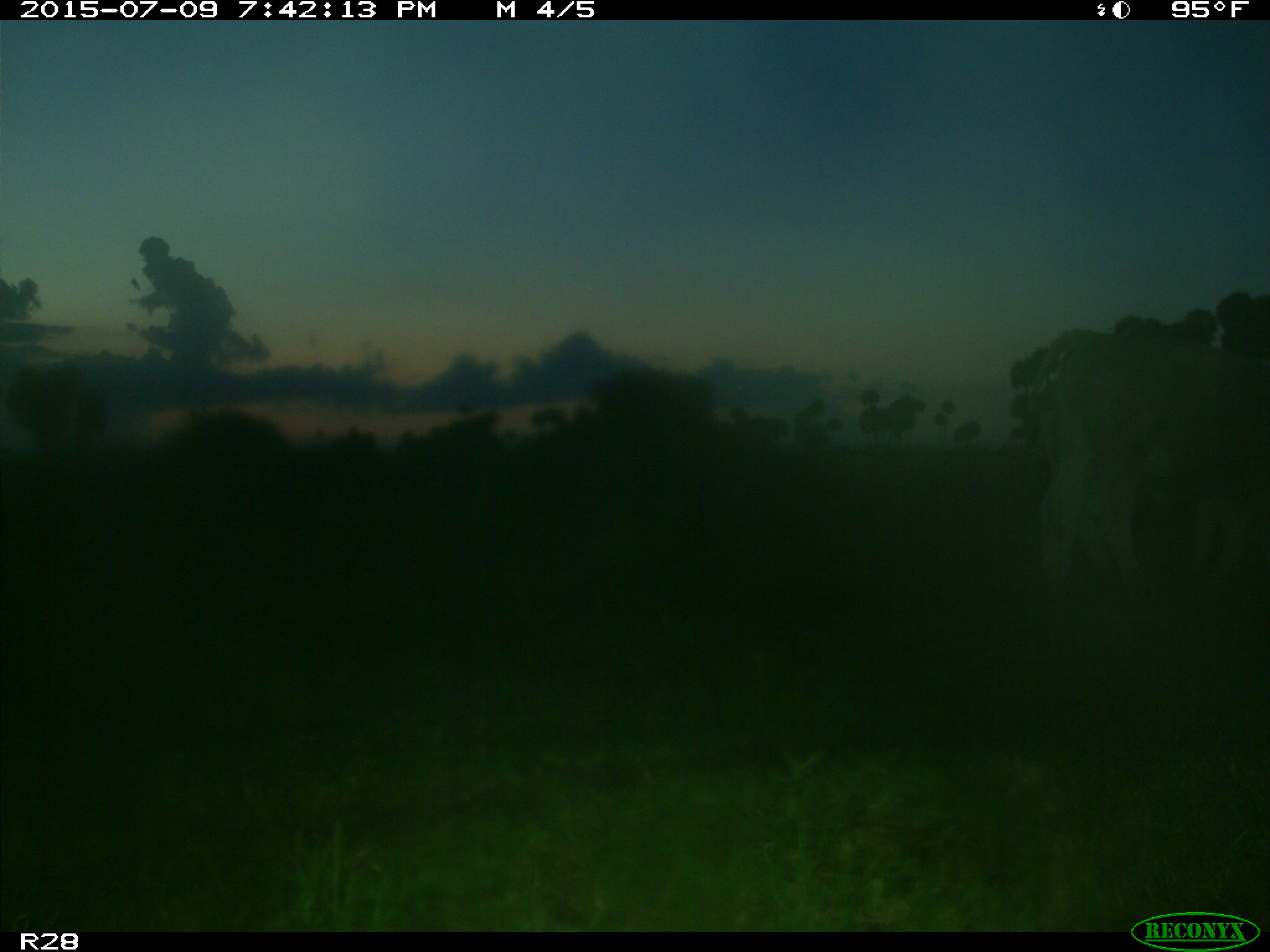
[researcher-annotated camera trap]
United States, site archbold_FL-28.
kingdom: Animalia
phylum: Chordata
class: Mammalia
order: Artiodactyla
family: Bovidae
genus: Bos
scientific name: Bos taurus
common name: domestic cow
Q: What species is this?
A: Bos taurus (domestic cow).